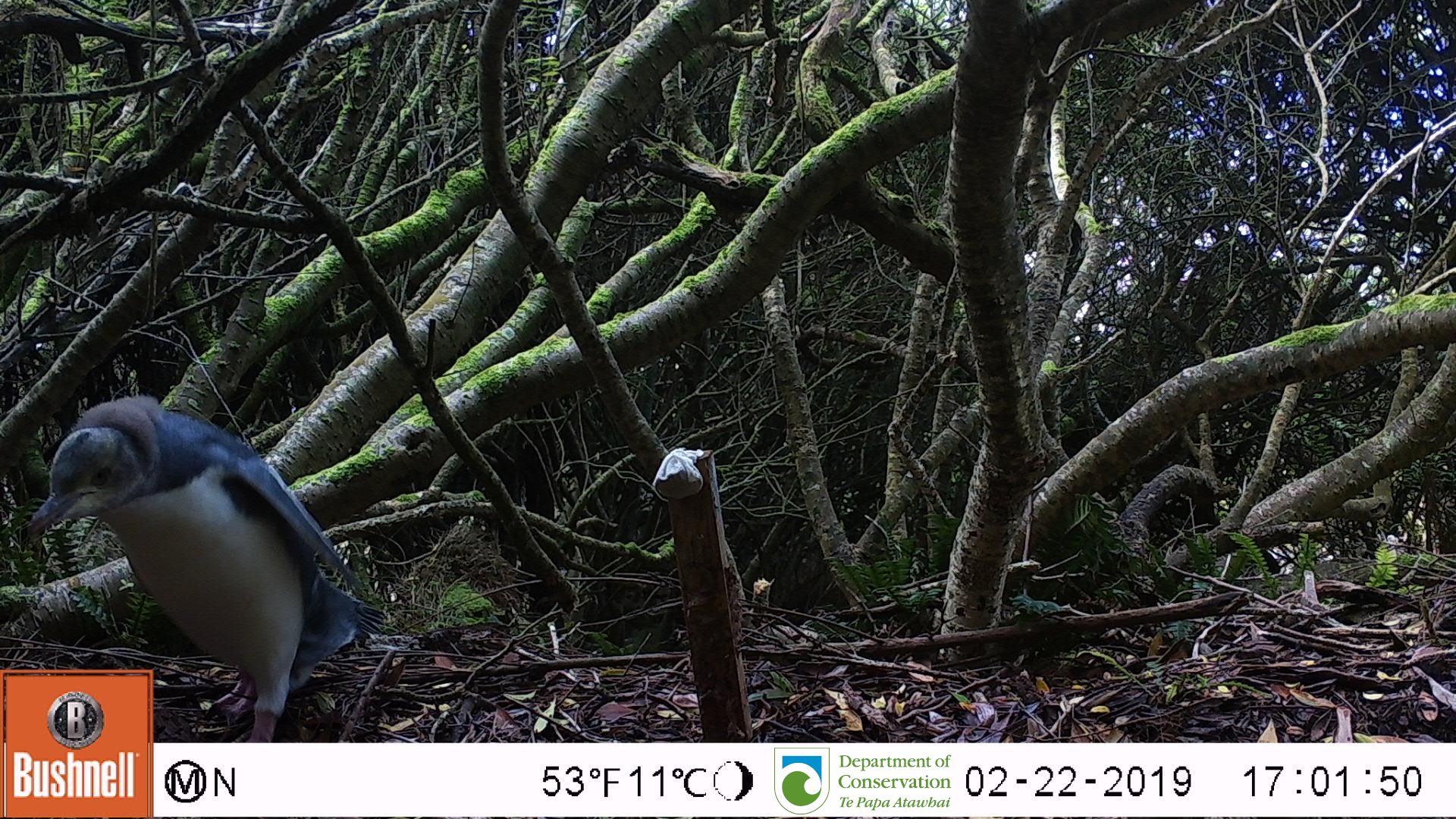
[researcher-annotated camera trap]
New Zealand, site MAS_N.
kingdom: Animalia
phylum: Chordata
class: Aves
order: Sphenisciformes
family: Spheniscidae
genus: Megadyptes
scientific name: Megadyptes antipodes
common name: yellow-eyed penguin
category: yellow eyed penguin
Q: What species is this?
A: Yellow eyed penguin (yellow-eyed penguin) (Megadyptes antipodes).